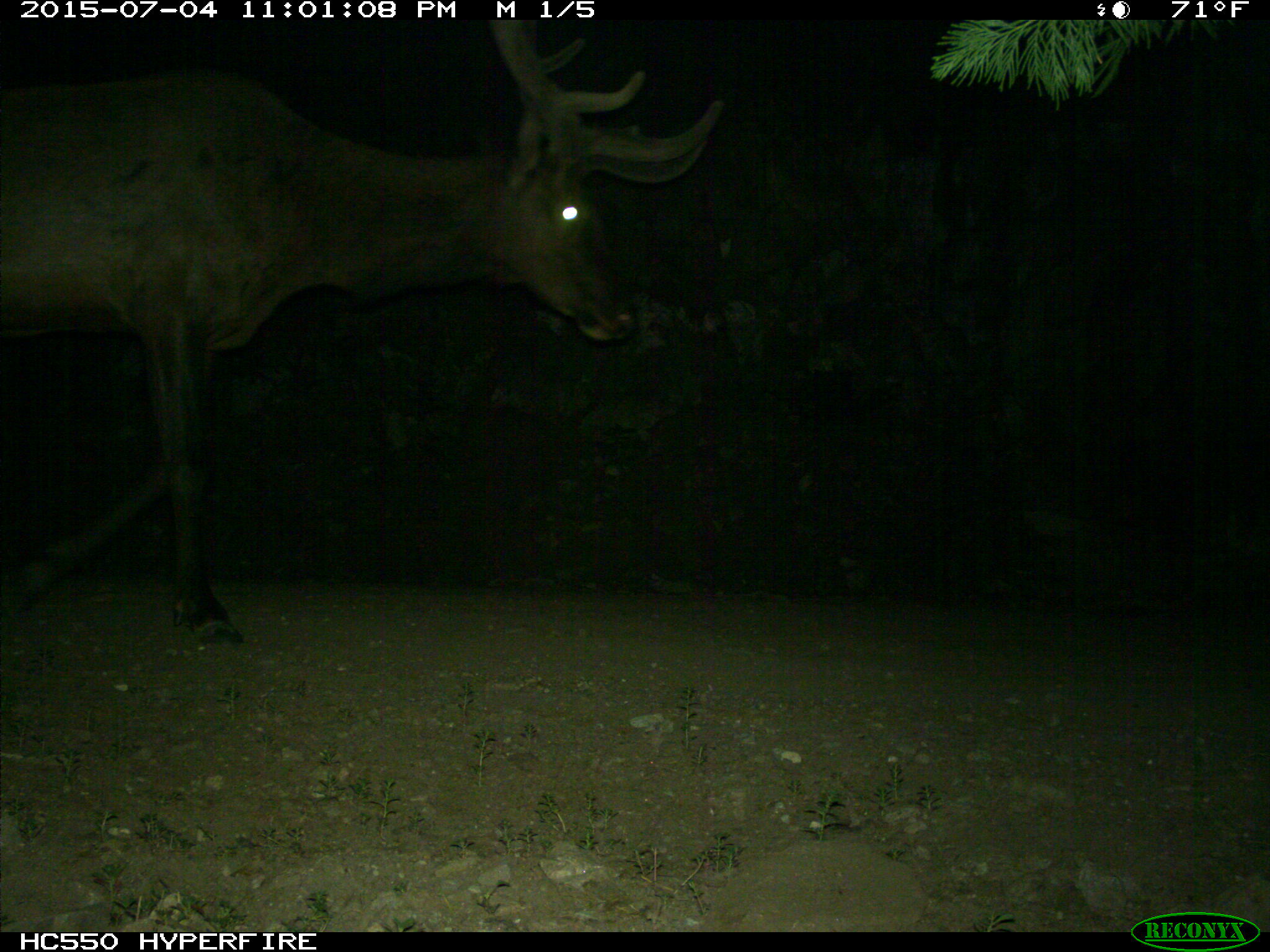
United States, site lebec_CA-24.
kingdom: Animalia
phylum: Chordata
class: Mammalia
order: Artiodactyla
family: Cervidae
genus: Cervus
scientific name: Cervus canadensis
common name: elk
Cervus canadensis (elk).